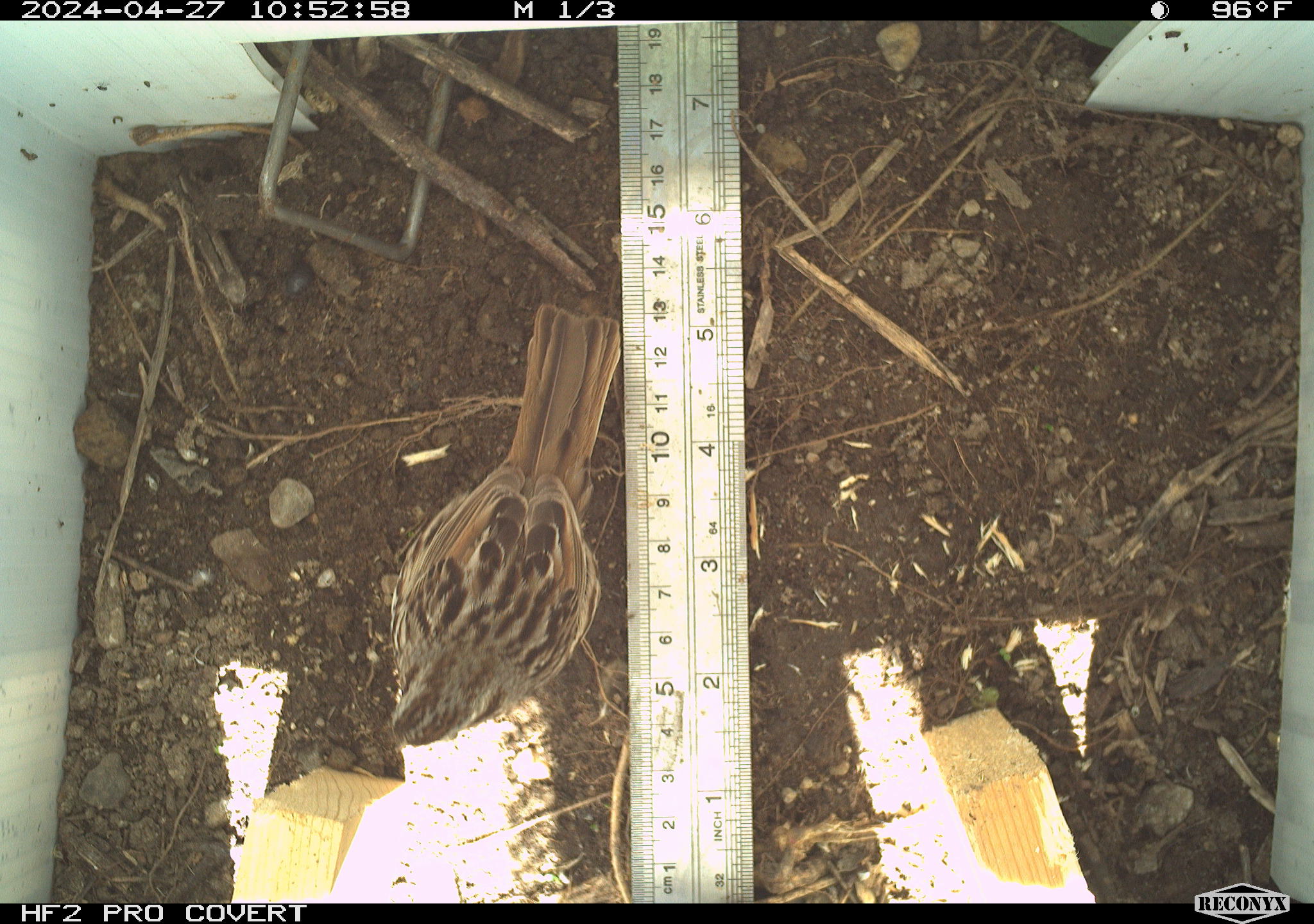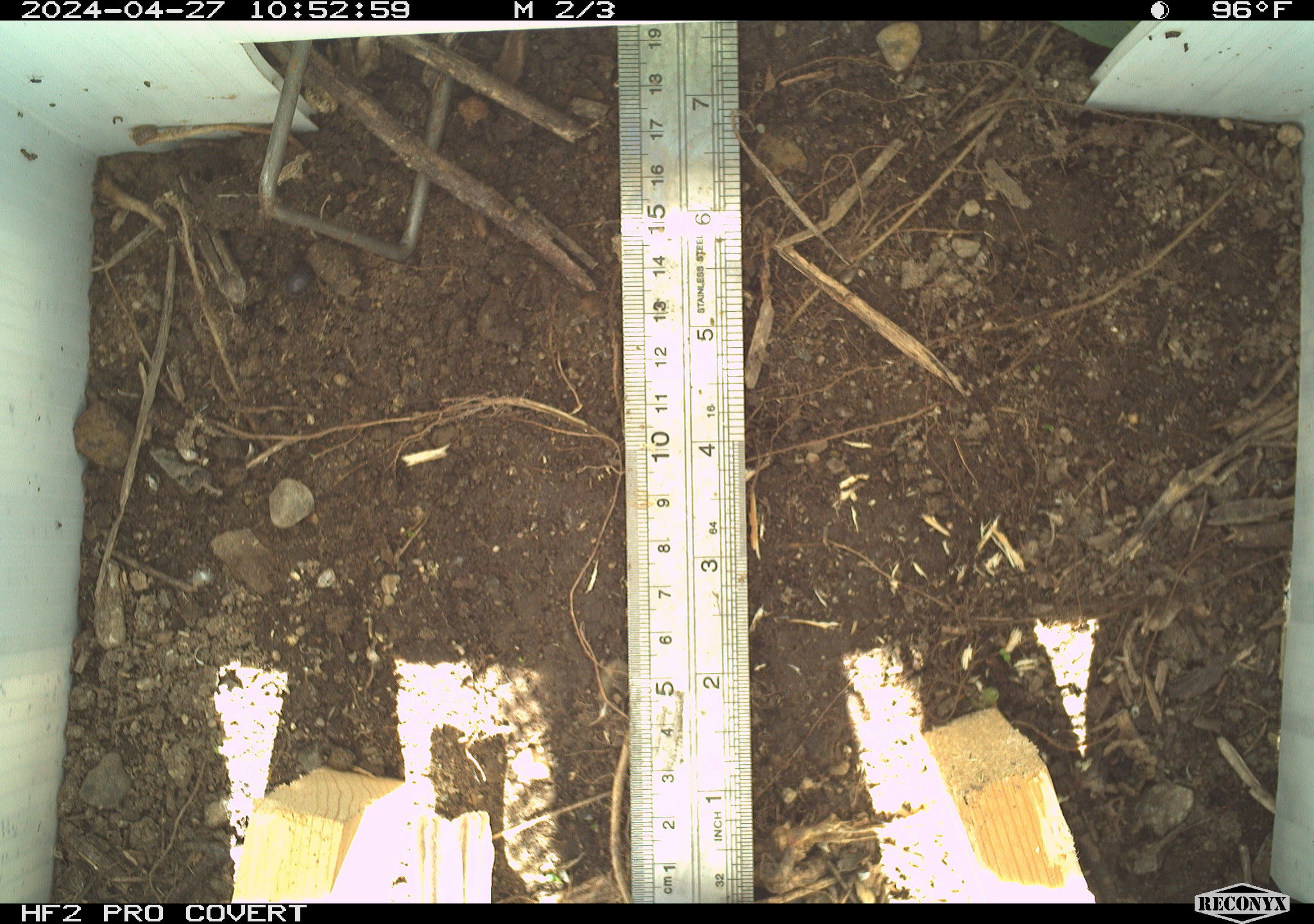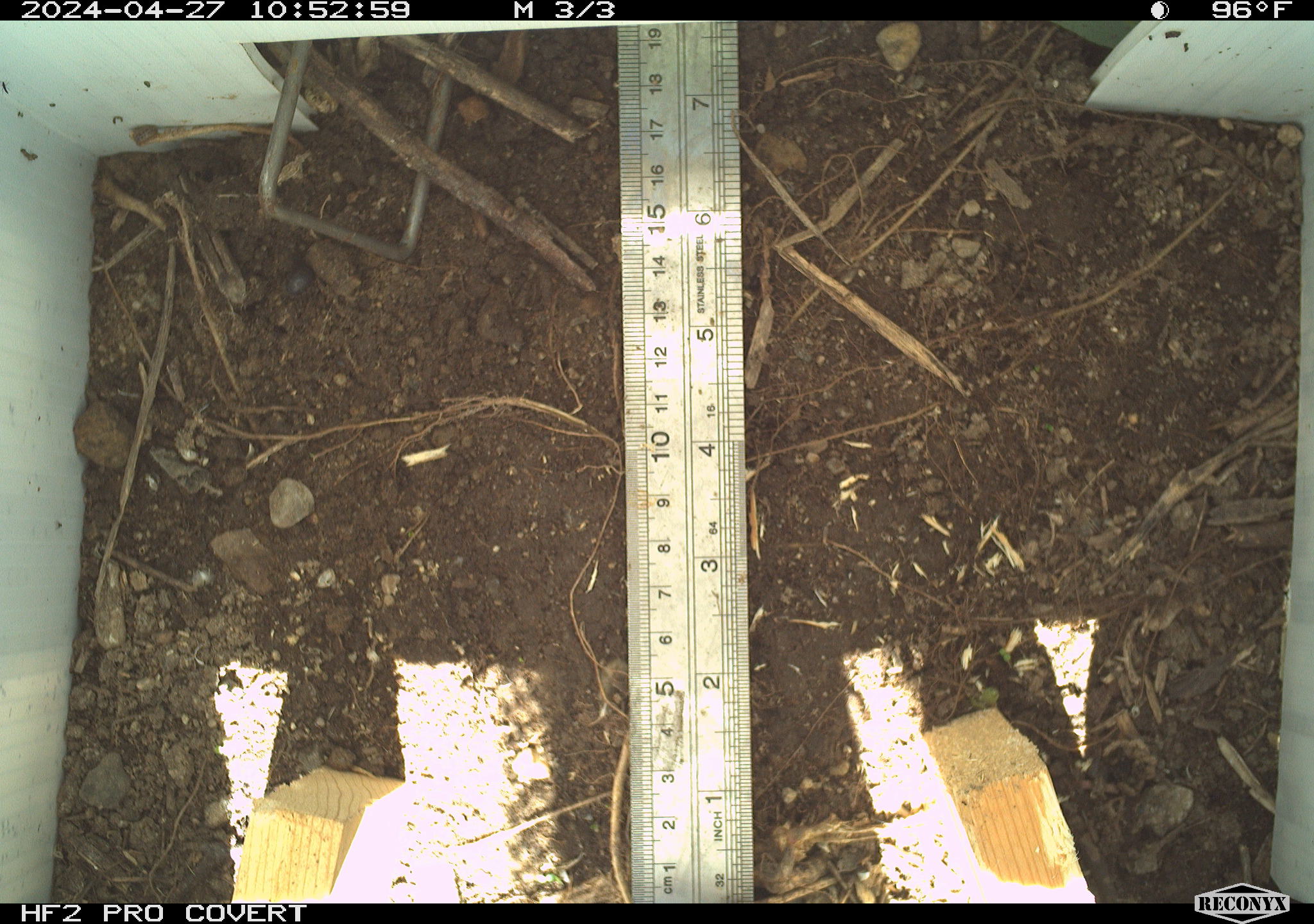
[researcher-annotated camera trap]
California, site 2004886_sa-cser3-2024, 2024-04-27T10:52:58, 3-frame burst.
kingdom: Animalia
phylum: Chordata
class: Aves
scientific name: Aves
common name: bird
Bird (Aves).